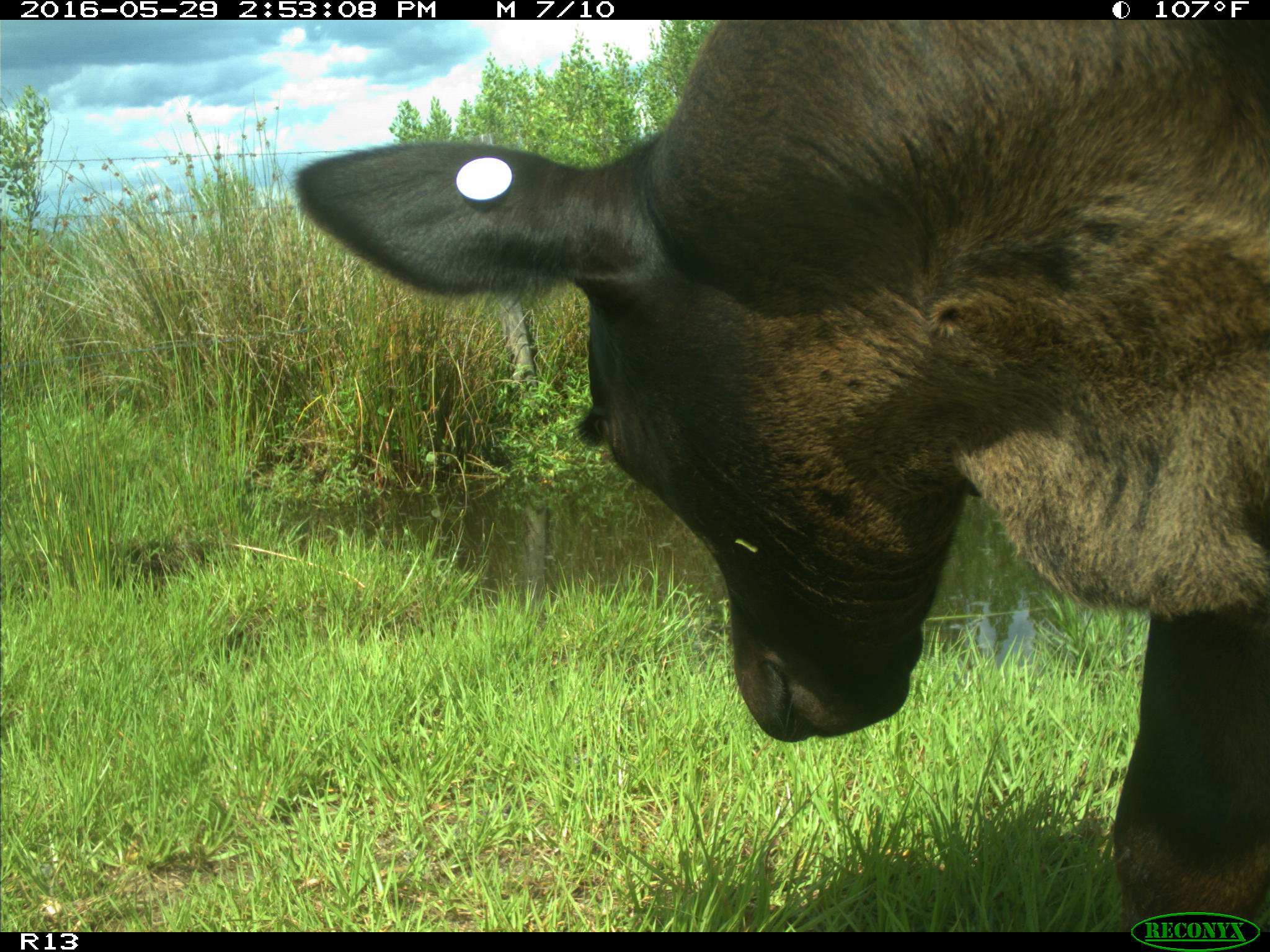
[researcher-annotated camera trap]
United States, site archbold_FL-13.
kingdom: Animalia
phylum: Chordata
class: Mammalia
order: Artiodactyla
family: Bovidae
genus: Bos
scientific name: Bos taurus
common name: domestic cow